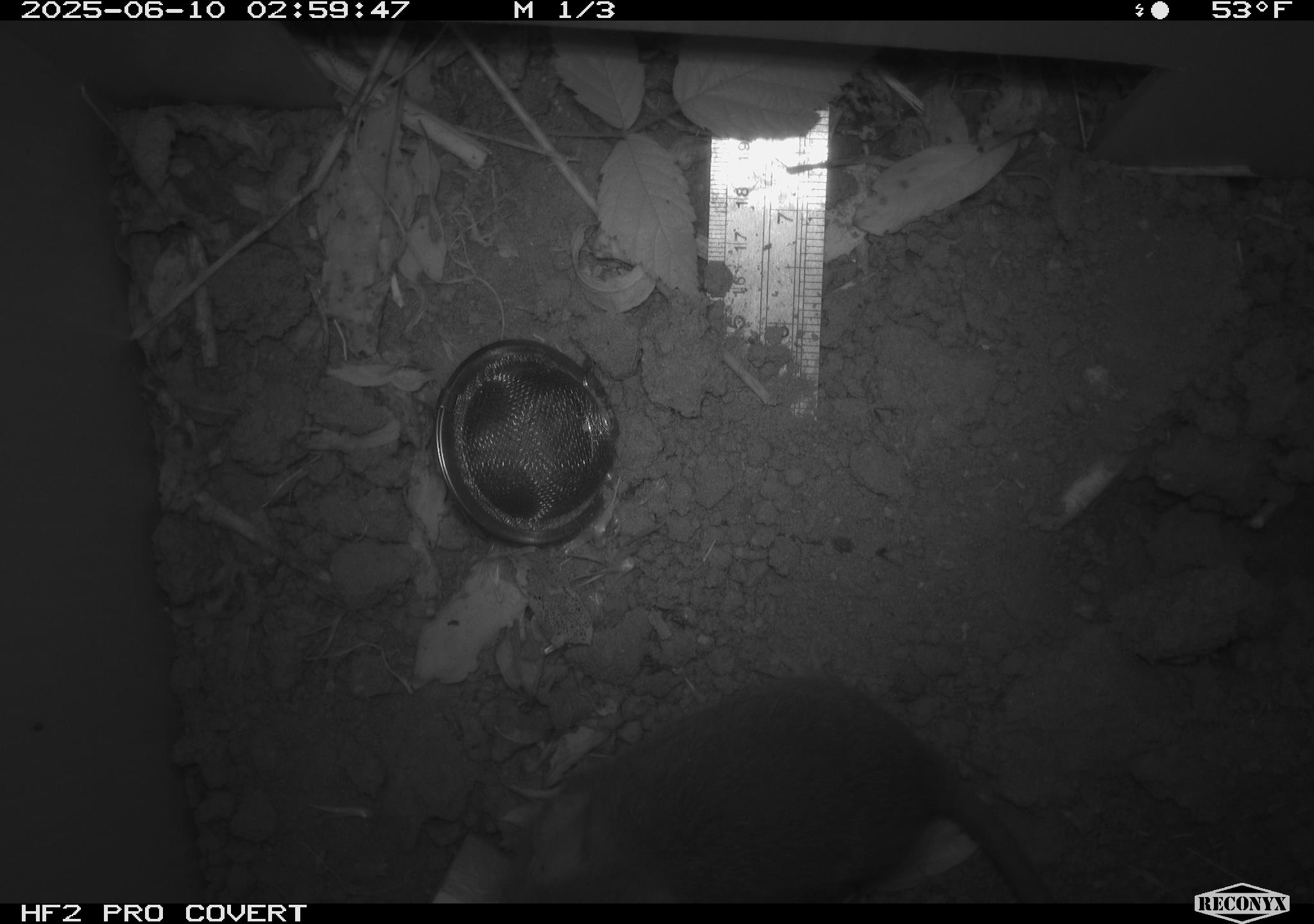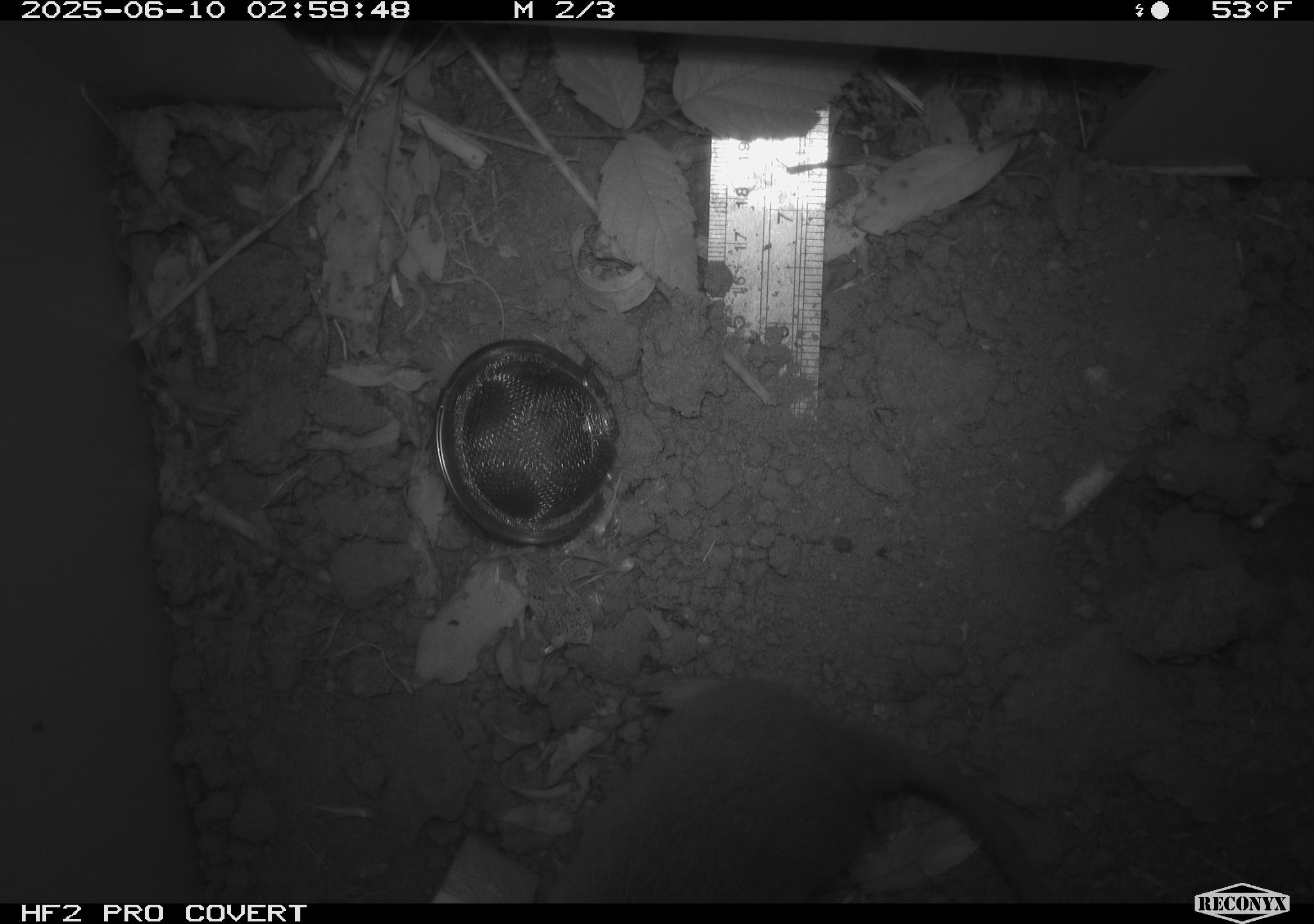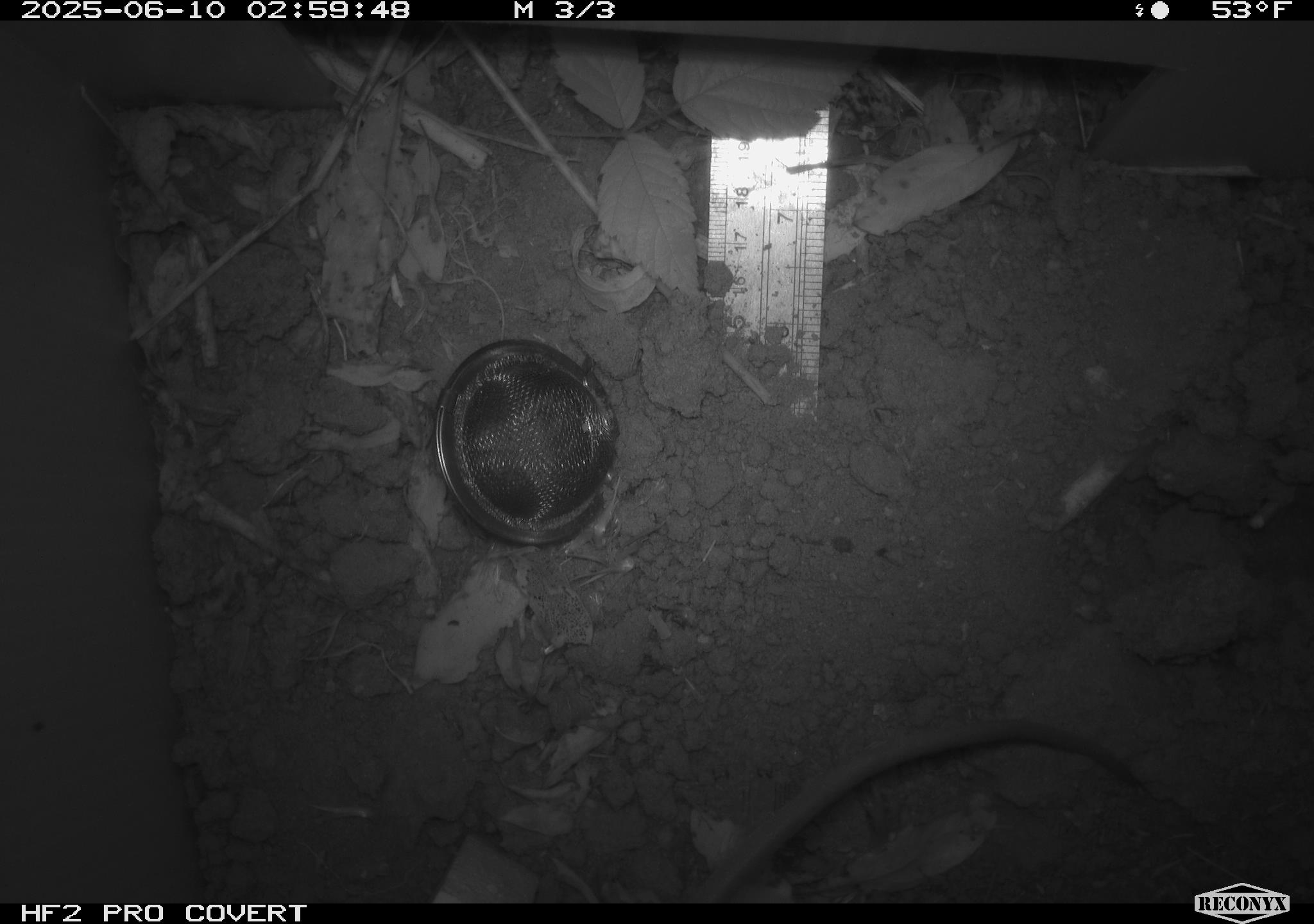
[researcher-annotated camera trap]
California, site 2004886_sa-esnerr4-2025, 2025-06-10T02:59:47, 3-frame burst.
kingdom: Animalia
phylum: Chordata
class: Mammalia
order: Rodentia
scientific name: Rodentia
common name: rodent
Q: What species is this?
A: Rodent (Rodentia).